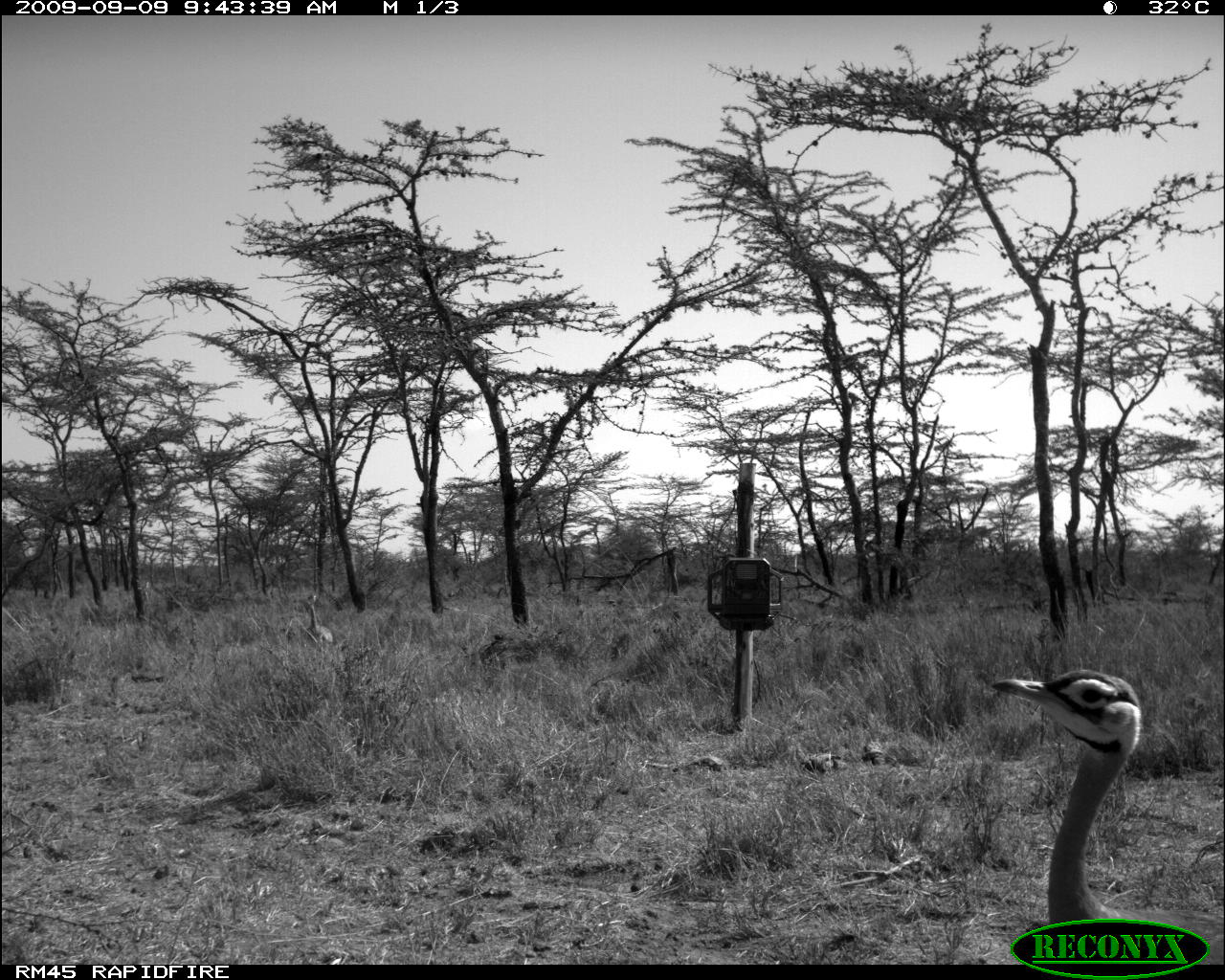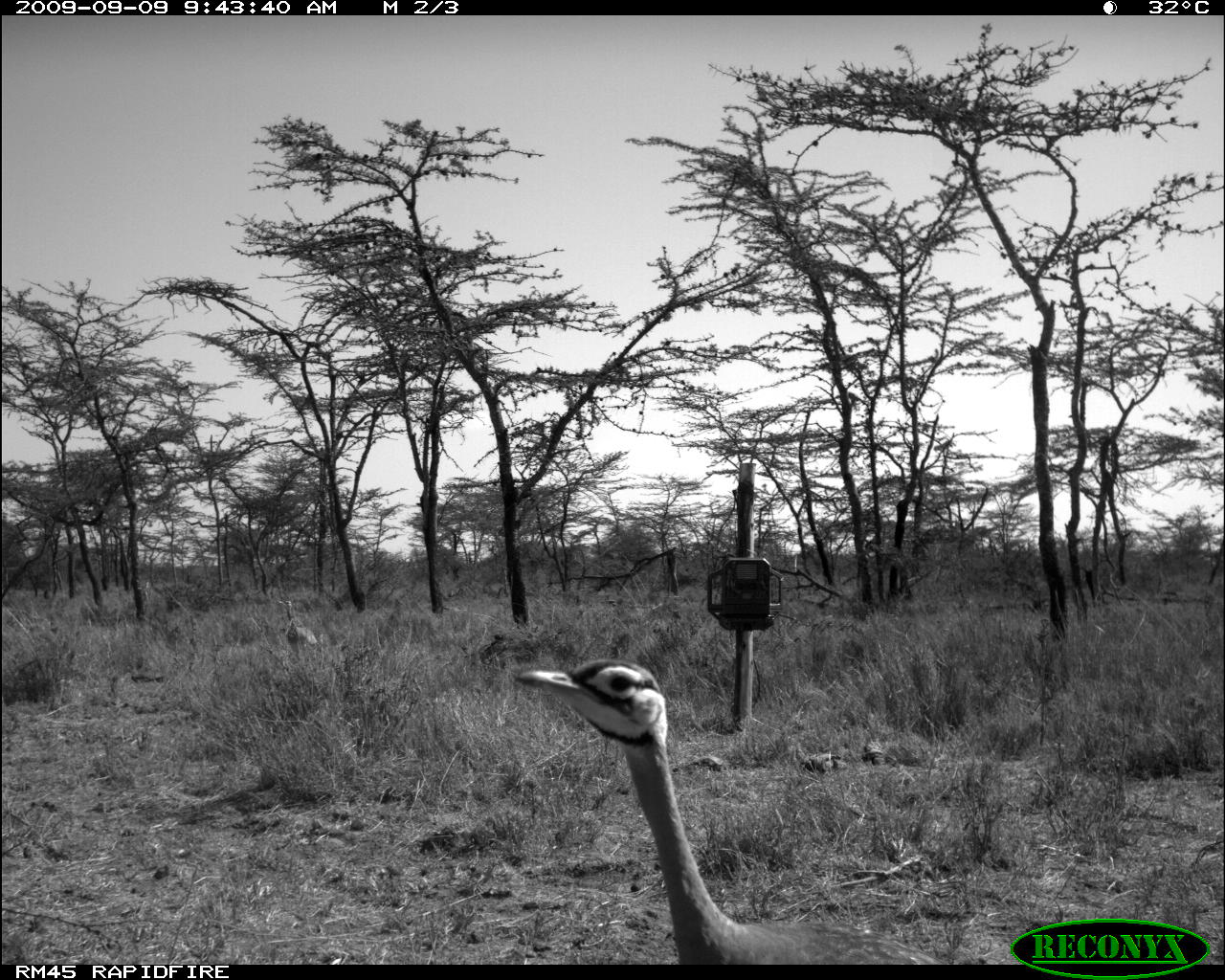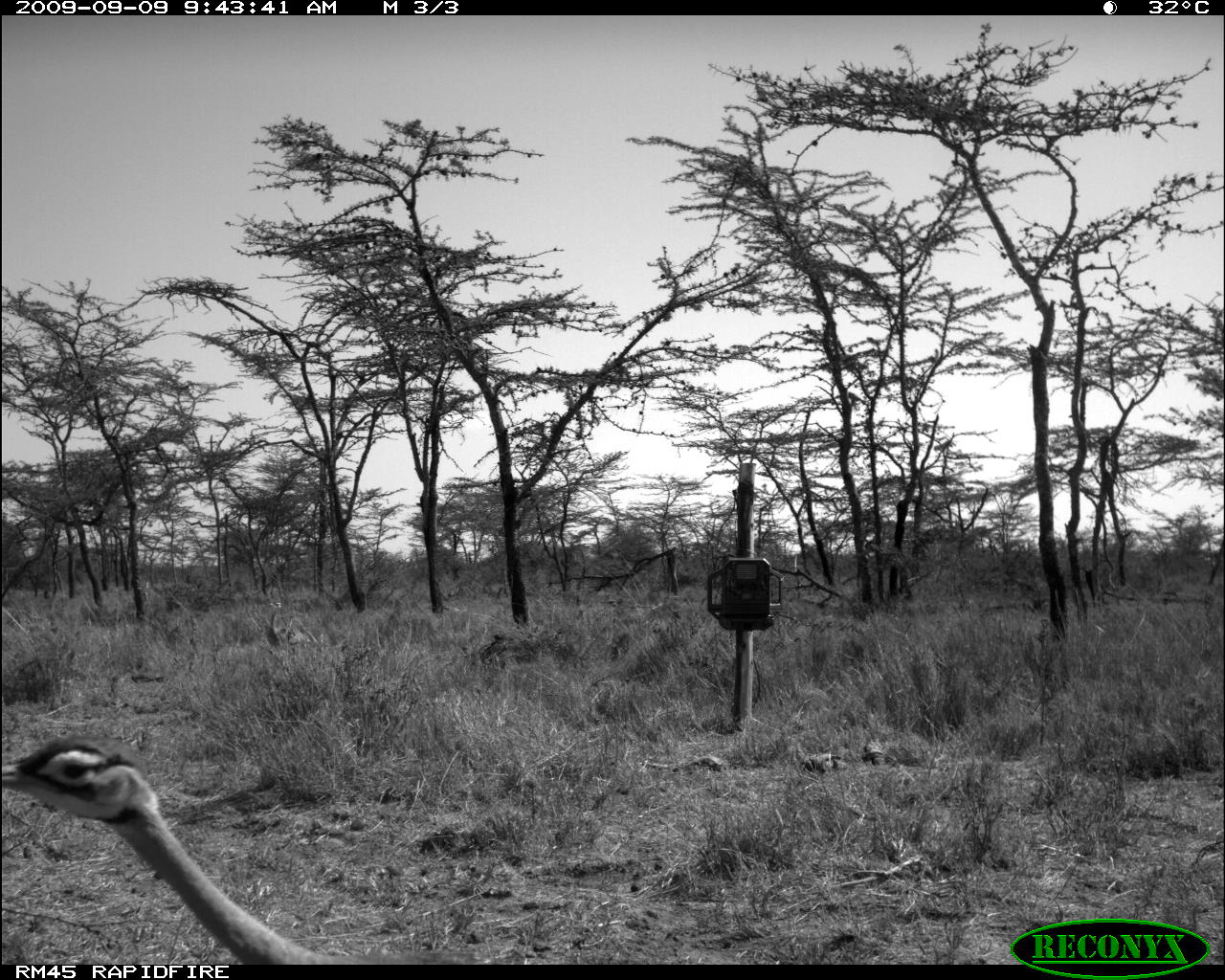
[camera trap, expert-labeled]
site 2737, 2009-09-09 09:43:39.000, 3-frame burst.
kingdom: Animalia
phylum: Chordata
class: Aves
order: Otidiformes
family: Otididae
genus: Eupodotis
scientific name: Eupodotis senegalensis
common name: white-bellied bustard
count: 2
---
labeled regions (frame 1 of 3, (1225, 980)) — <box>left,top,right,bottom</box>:
eupodotis senegalensis: <box>990,668,1224,963</box>; <box>305,592,334,646</box>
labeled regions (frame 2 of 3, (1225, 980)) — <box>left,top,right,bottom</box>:
eupodotis senegalensis: <box>514,657,953,965</box>; <box>275,598,321,657</box>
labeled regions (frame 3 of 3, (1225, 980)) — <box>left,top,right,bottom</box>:
eupodotis senegalensis: <box>1,732,370,962</box>; <box>265,598,315,651</box>